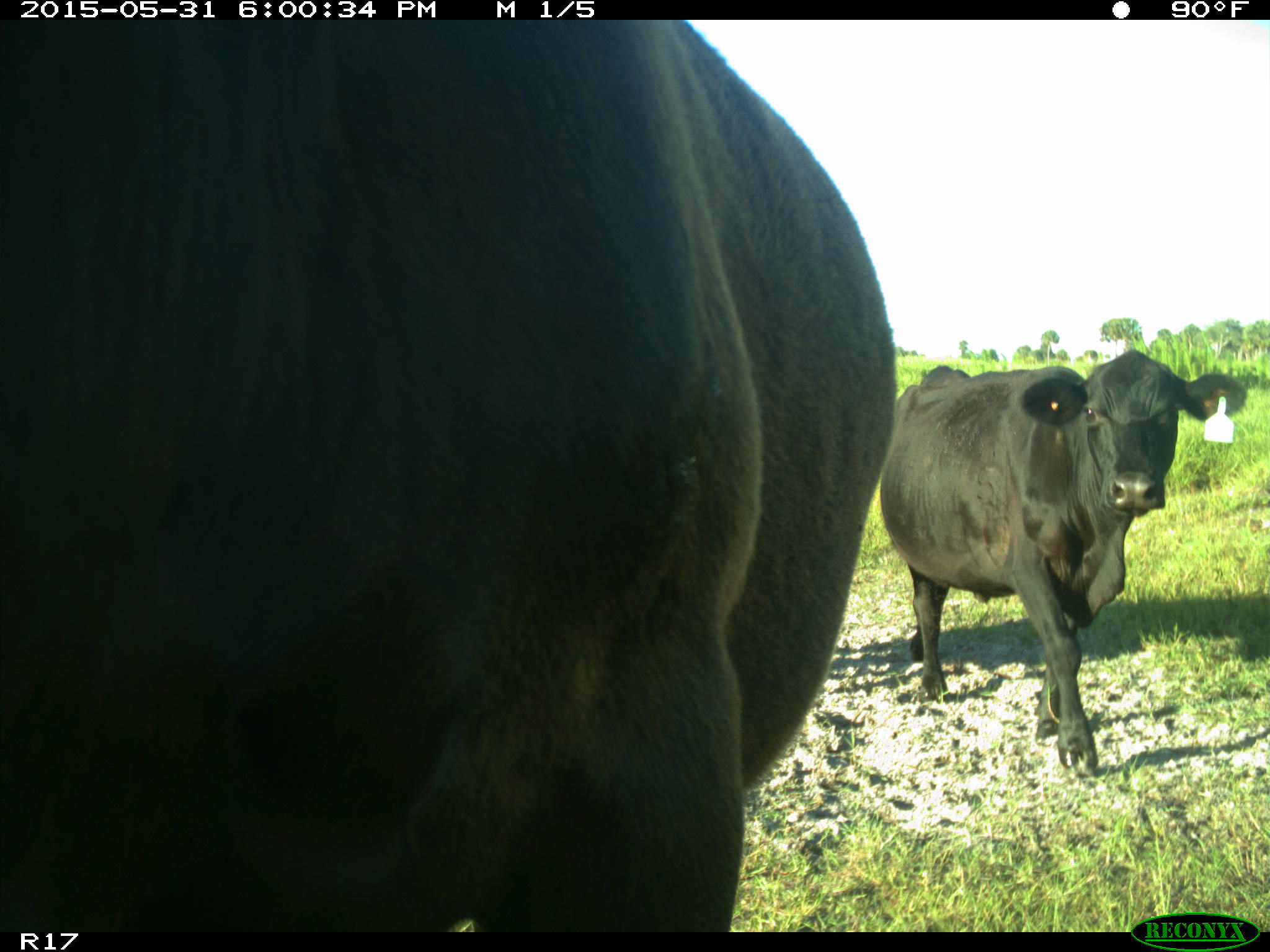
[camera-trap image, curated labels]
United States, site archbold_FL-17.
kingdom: Animalia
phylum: Chordata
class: Mammalia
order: Artiodactyla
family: Bovidae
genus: Bos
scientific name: Bos taurus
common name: domestic cow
Bos taurus (domestic cow).